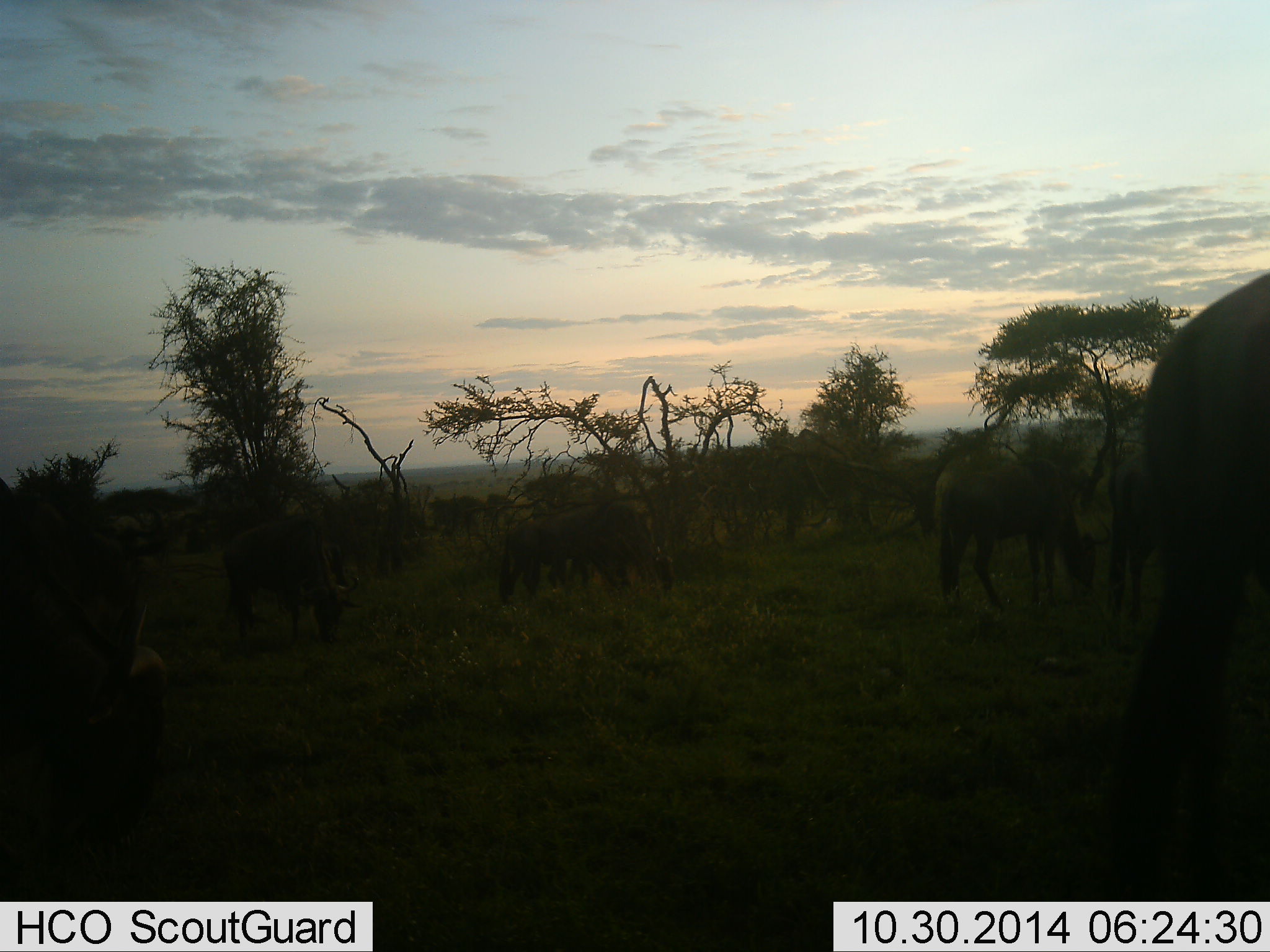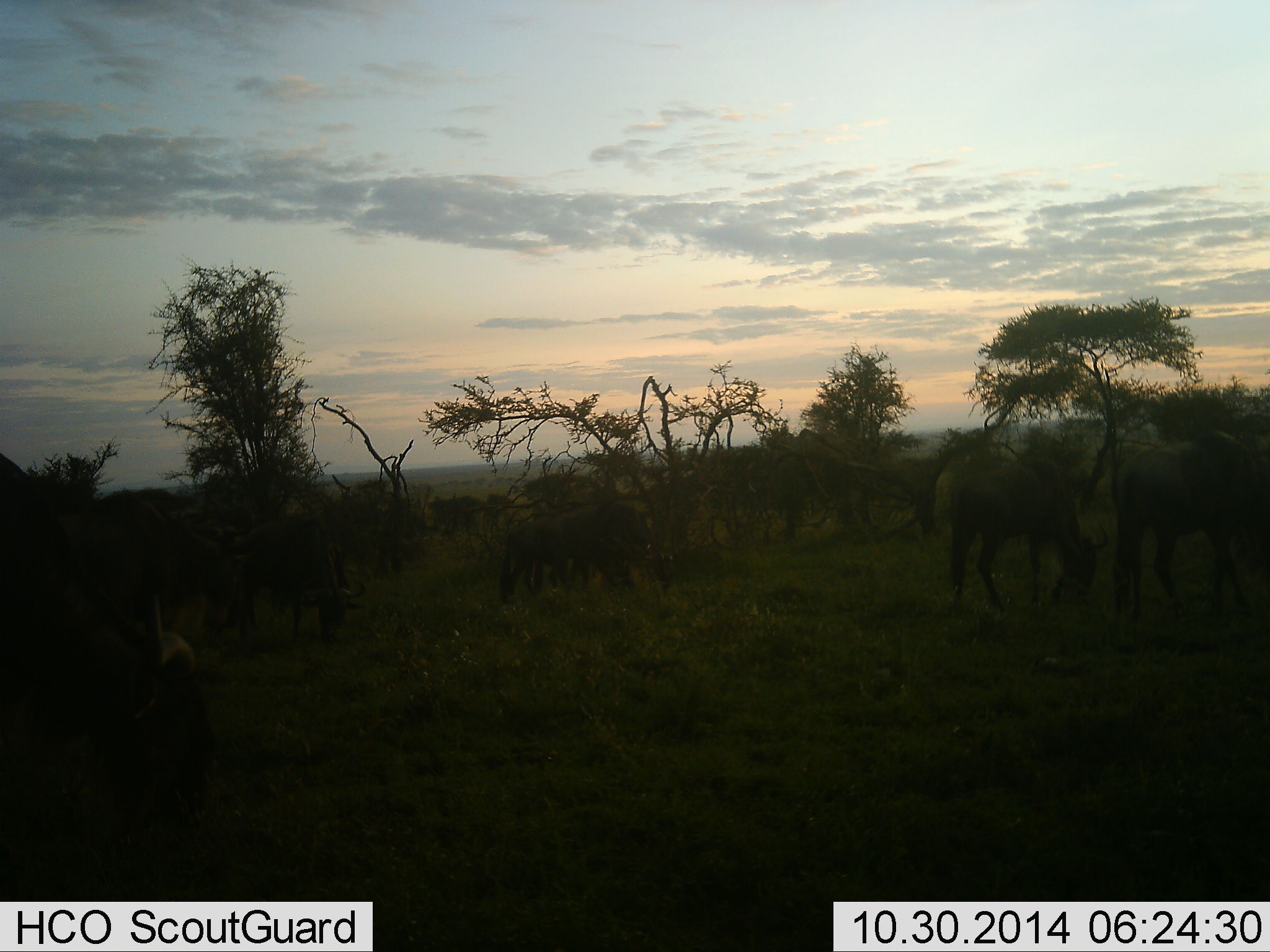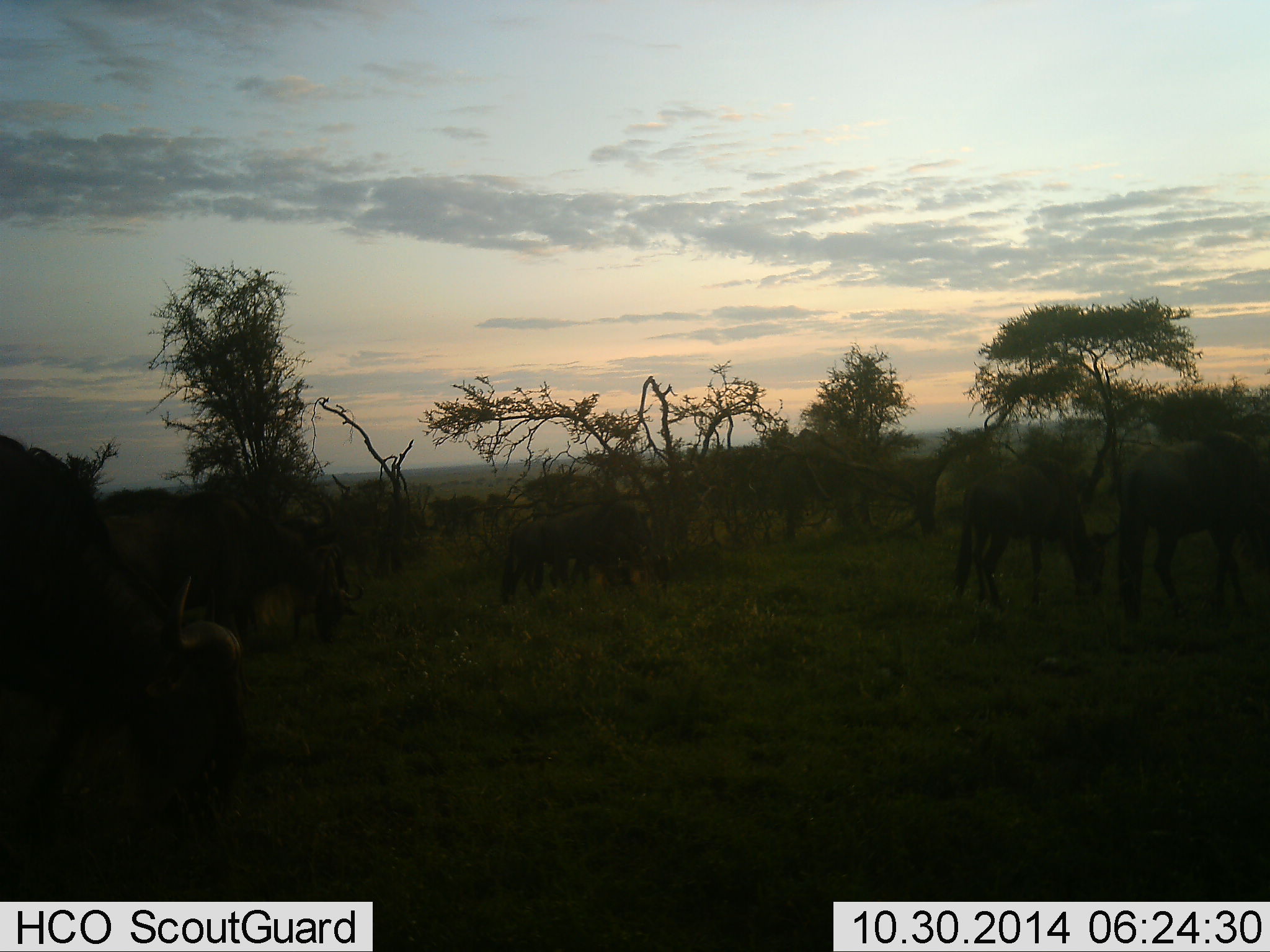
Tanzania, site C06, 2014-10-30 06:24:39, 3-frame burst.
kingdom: Animalia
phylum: Chordata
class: Mammalia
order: Artiodactyla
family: Bovidae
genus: Connochaetes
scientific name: Connochaetes taurinus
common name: blue wildebeest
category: wildebeest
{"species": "wildebeest (blue wildebeest) (Connochaetes taurinus)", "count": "7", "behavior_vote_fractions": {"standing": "20%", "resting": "0%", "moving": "50%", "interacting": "0%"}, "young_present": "0%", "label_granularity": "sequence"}